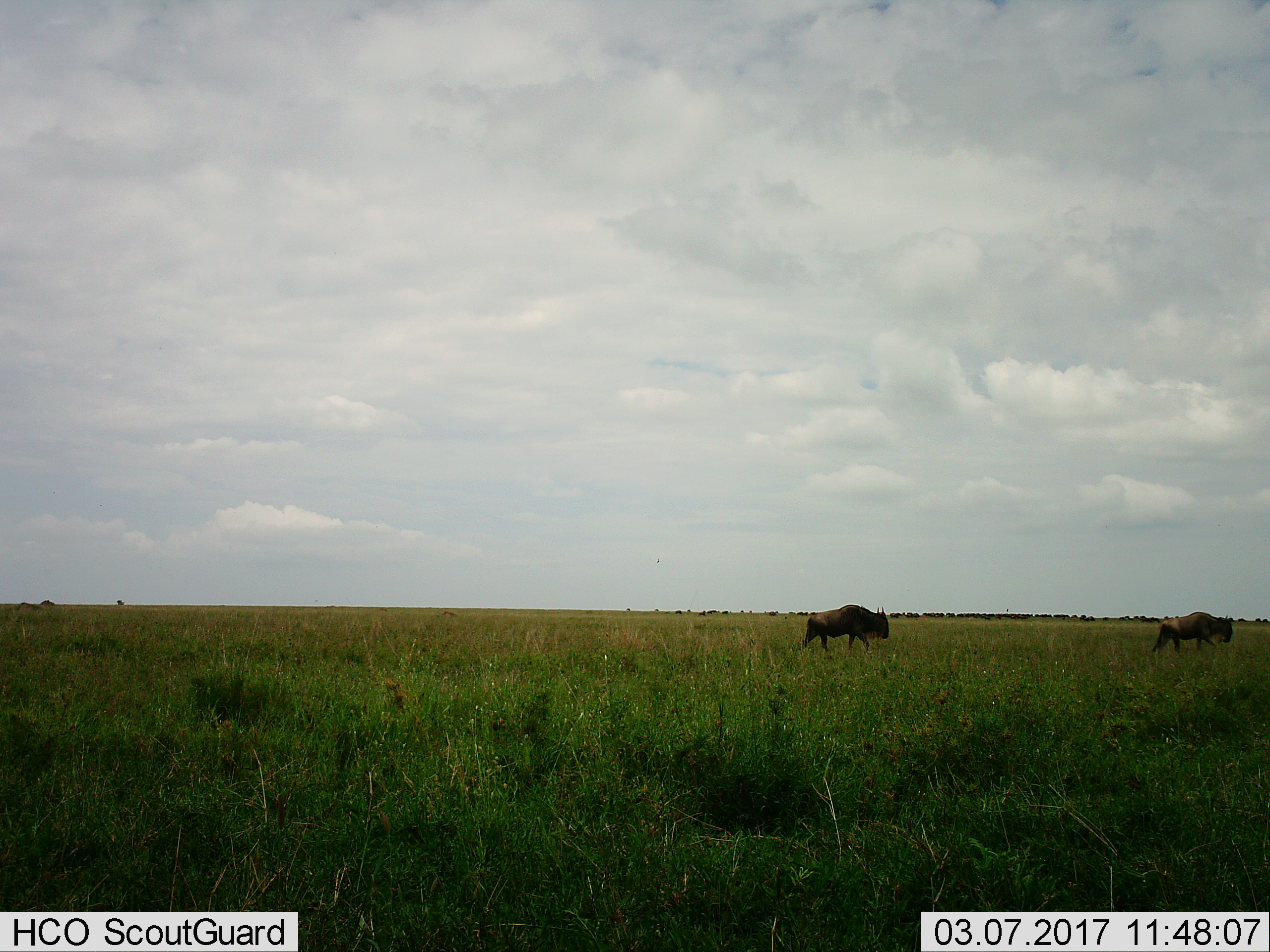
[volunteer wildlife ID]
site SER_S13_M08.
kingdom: Animalia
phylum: Chordata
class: Mammalia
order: Artiodactyla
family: Bovidae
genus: Connochaetes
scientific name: Connochaetes taurinus taurinus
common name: blue wildebeest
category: wildebeestblue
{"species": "wildebeestblue (blue wildebeest) (Connochaetes taurinus taurinus)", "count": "11-50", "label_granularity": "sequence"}